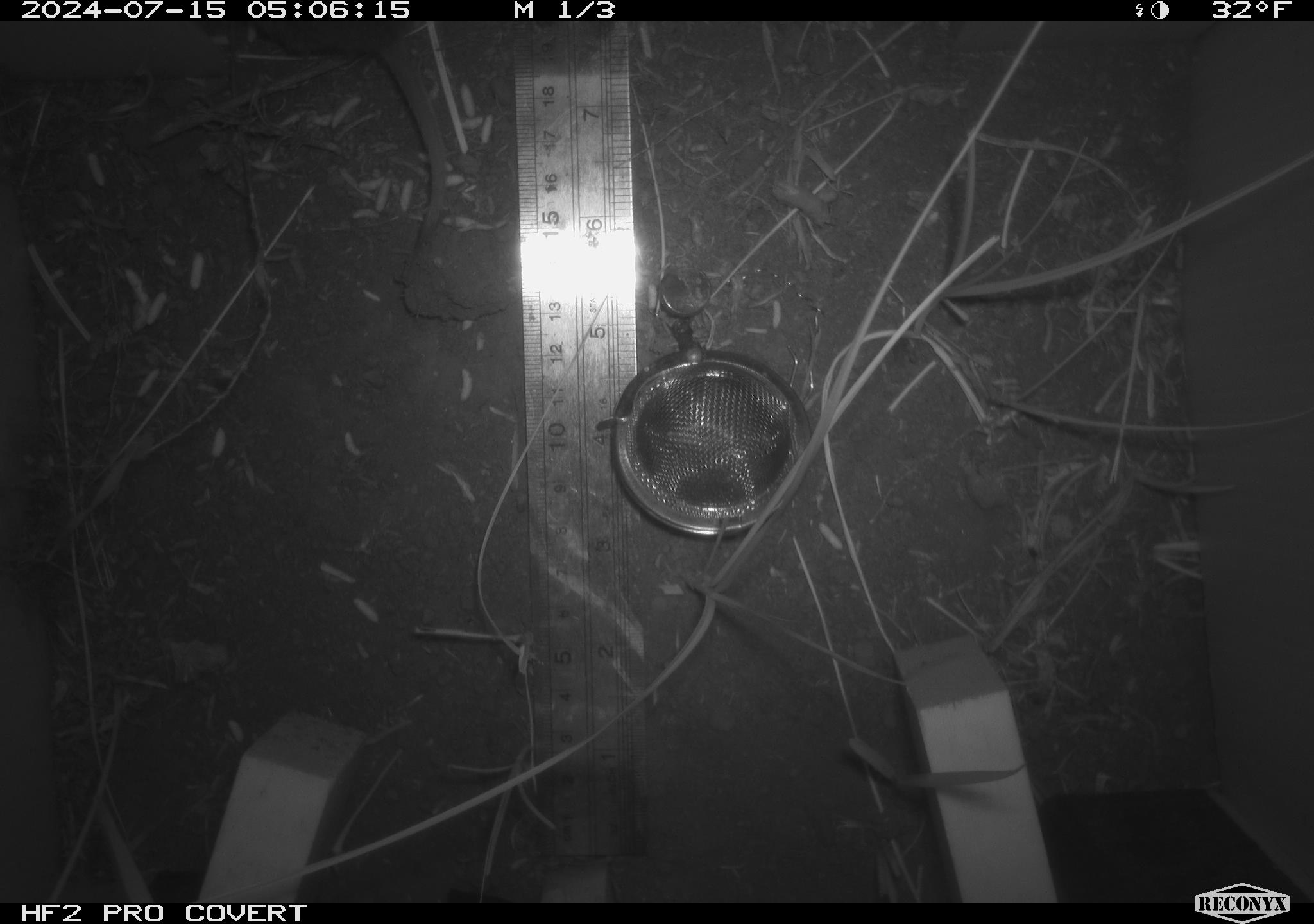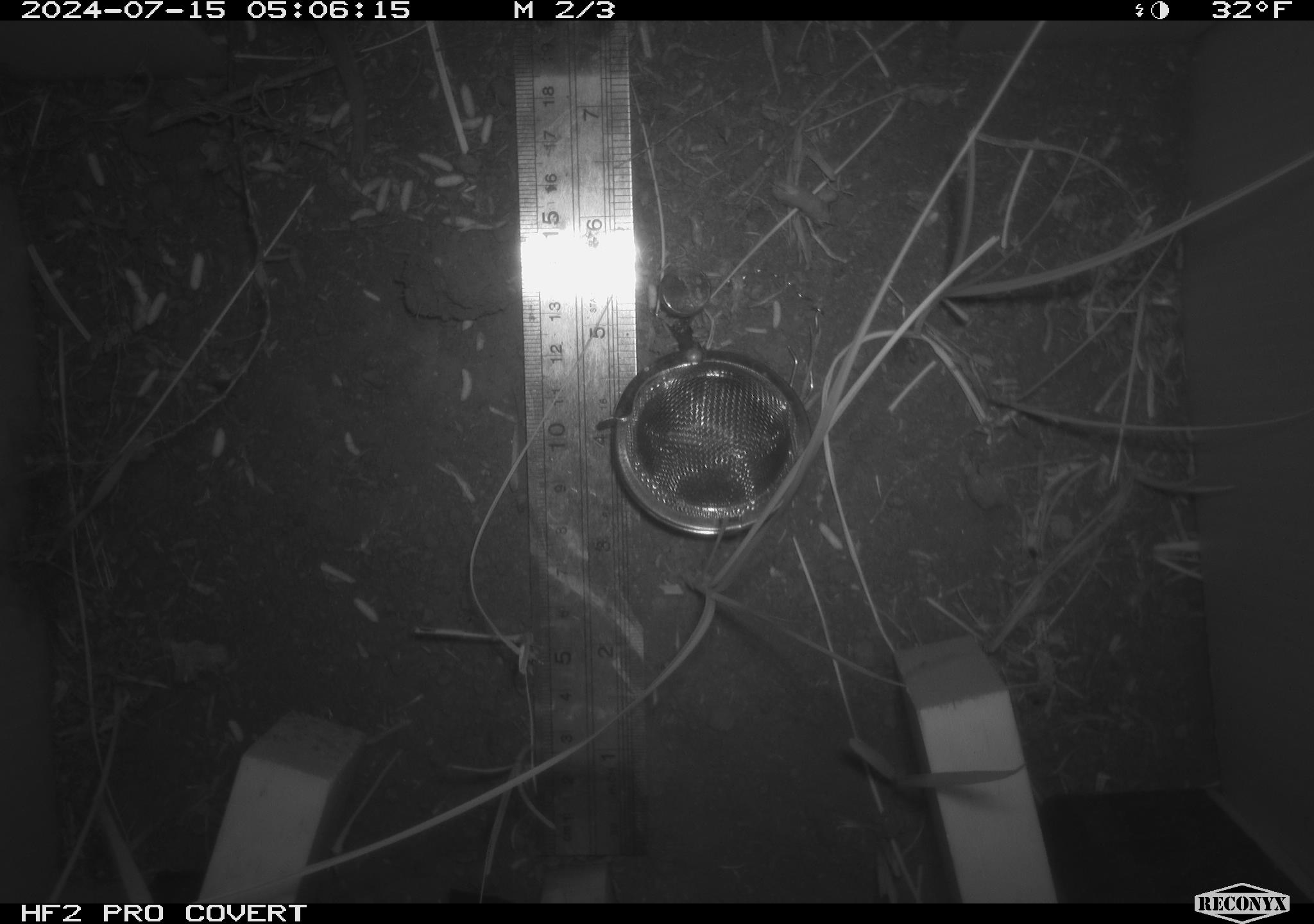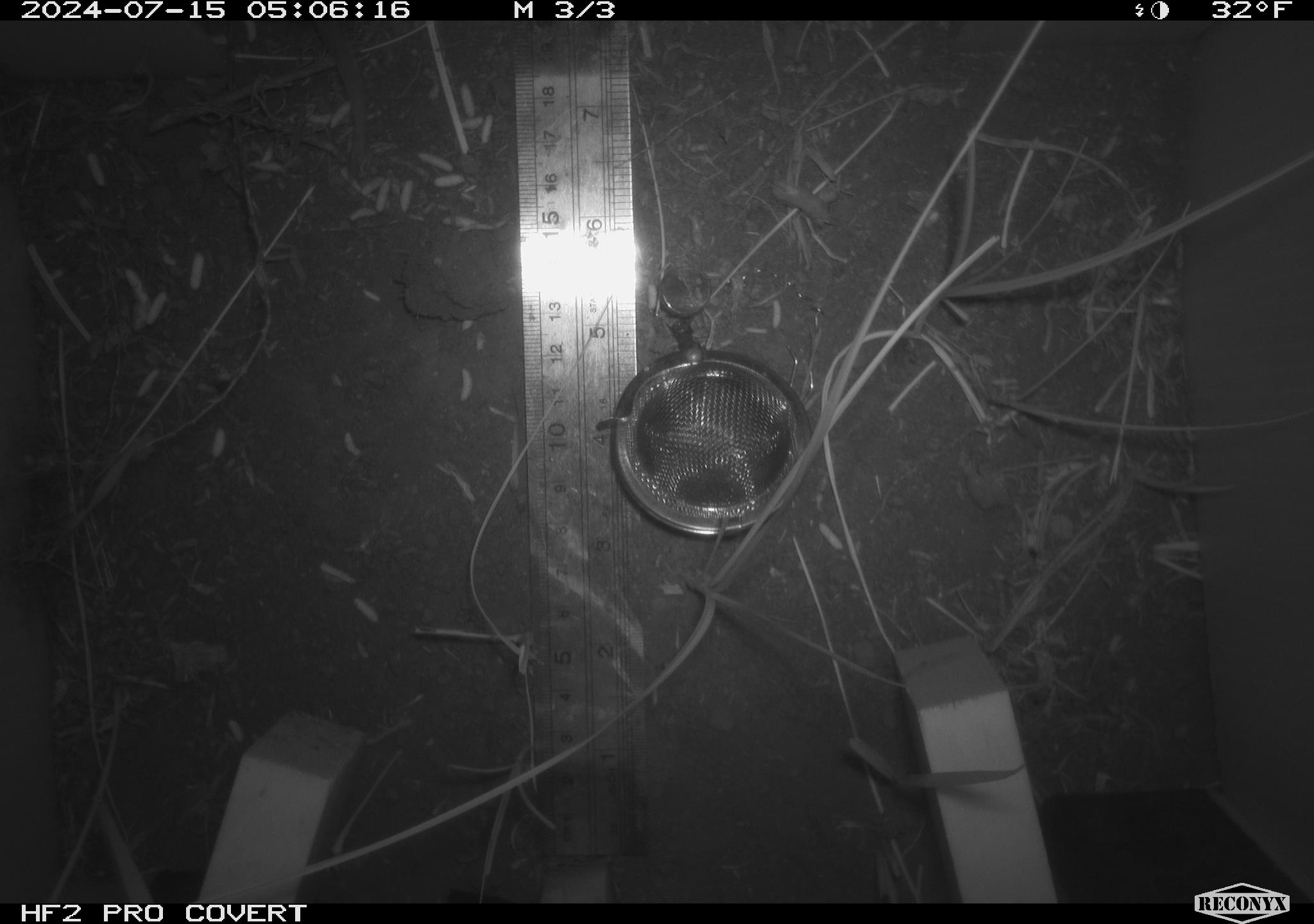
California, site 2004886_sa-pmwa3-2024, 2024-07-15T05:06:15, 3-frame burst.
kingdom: Animalia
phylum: Chordata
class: Mammalia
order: Rodentia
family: Cricetidae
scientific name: Arvicolinae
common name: voles, lemmings, and muskrats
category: arvicolinae subfamily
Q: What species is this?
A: Arvicolinae subfamily (voles, lemmings, and muskrats) (Arvicolinae).